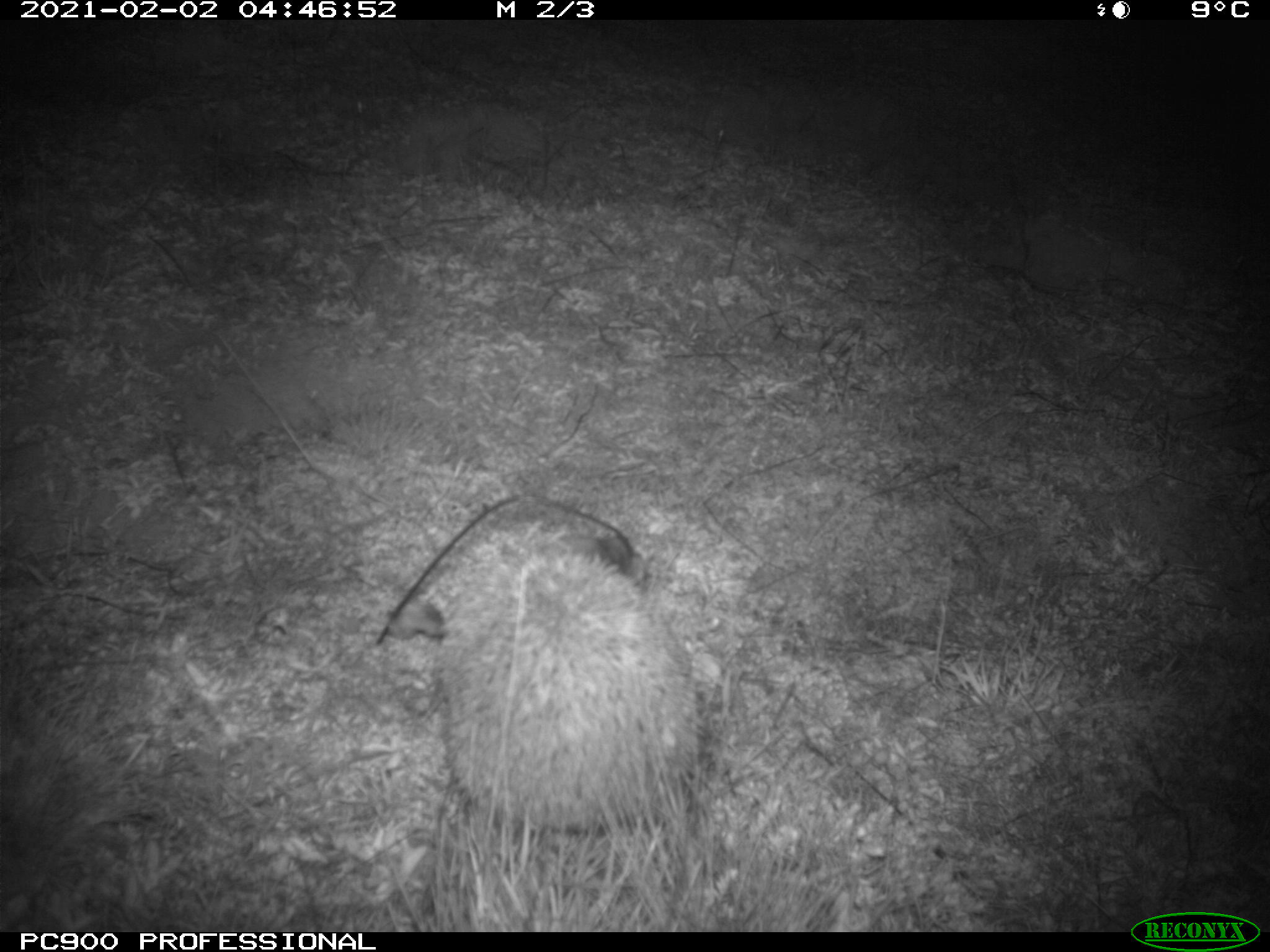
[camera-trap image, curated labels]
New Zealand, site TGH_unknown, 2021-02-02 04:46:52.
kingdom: Animalia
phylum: Chordata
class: Mammalia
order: Eulipotyphla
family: Erinaceidae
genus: Erinaceus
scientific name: Erinaceus europaeus europaeus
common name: european hedgehog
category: hedgehog